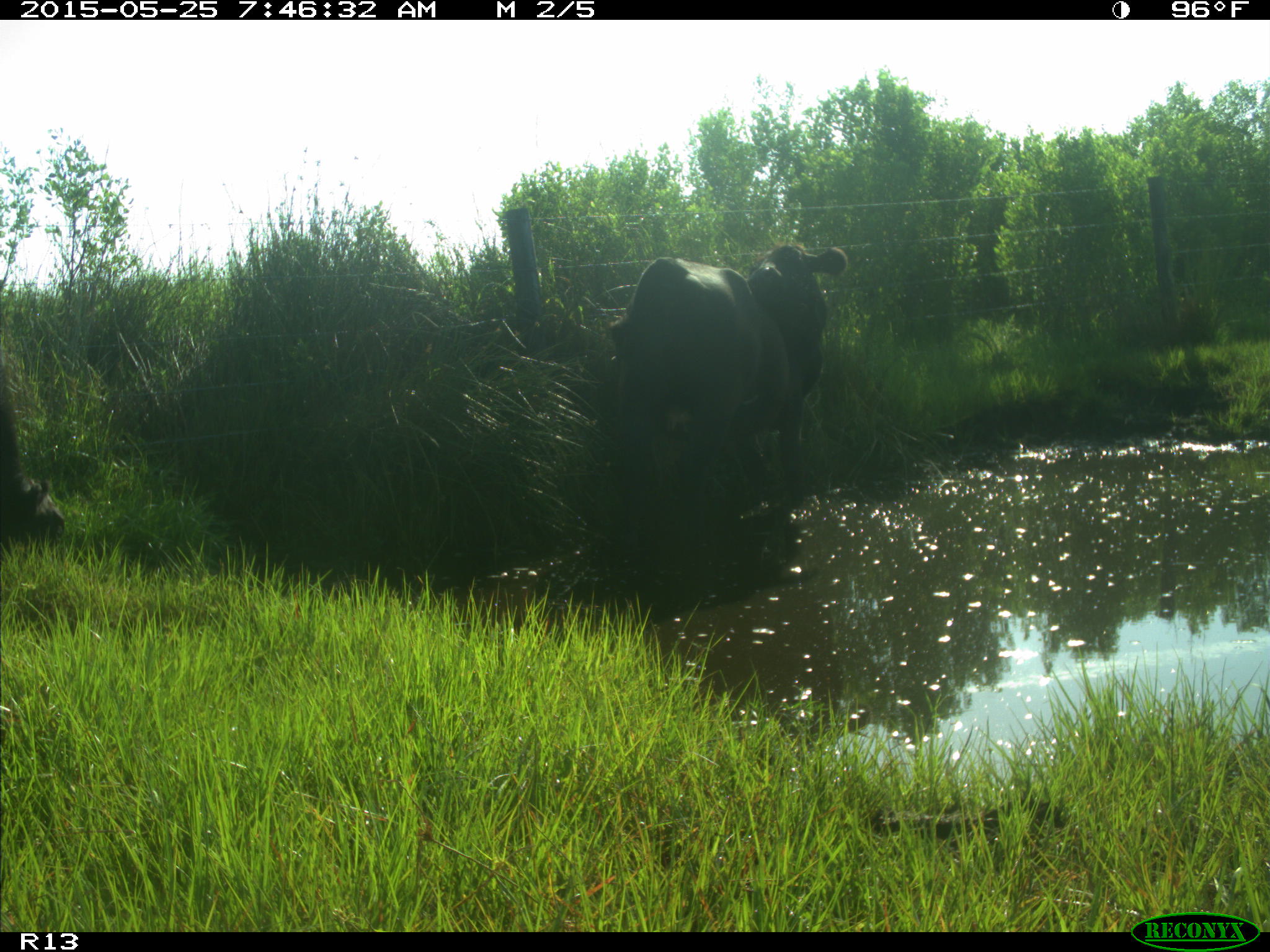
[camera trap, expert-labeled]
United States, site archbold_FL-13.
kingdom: Animalia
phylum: Chordata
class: Mammalia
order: Artiodactyla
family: Bovidae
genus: Bos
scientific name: Bos taurus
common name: domestic cow